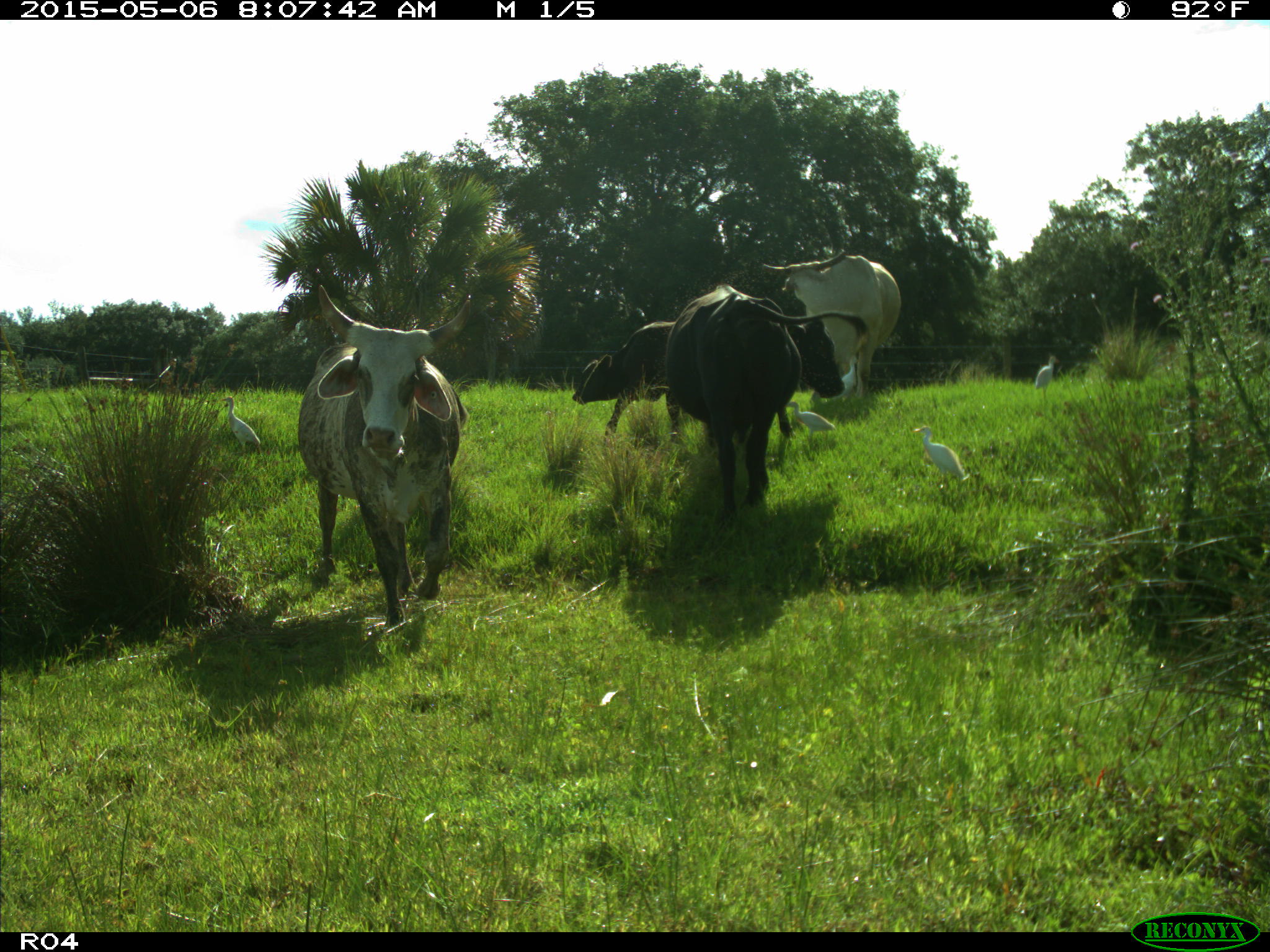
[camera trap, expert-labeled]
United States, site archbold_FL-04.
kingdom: Animalia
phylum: Chordata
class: Mammalia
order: Artiodactyla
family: Bovidae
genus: Bos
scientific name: Bos taurus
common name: domestic cow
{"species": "Bos taurus (domestic cow)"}